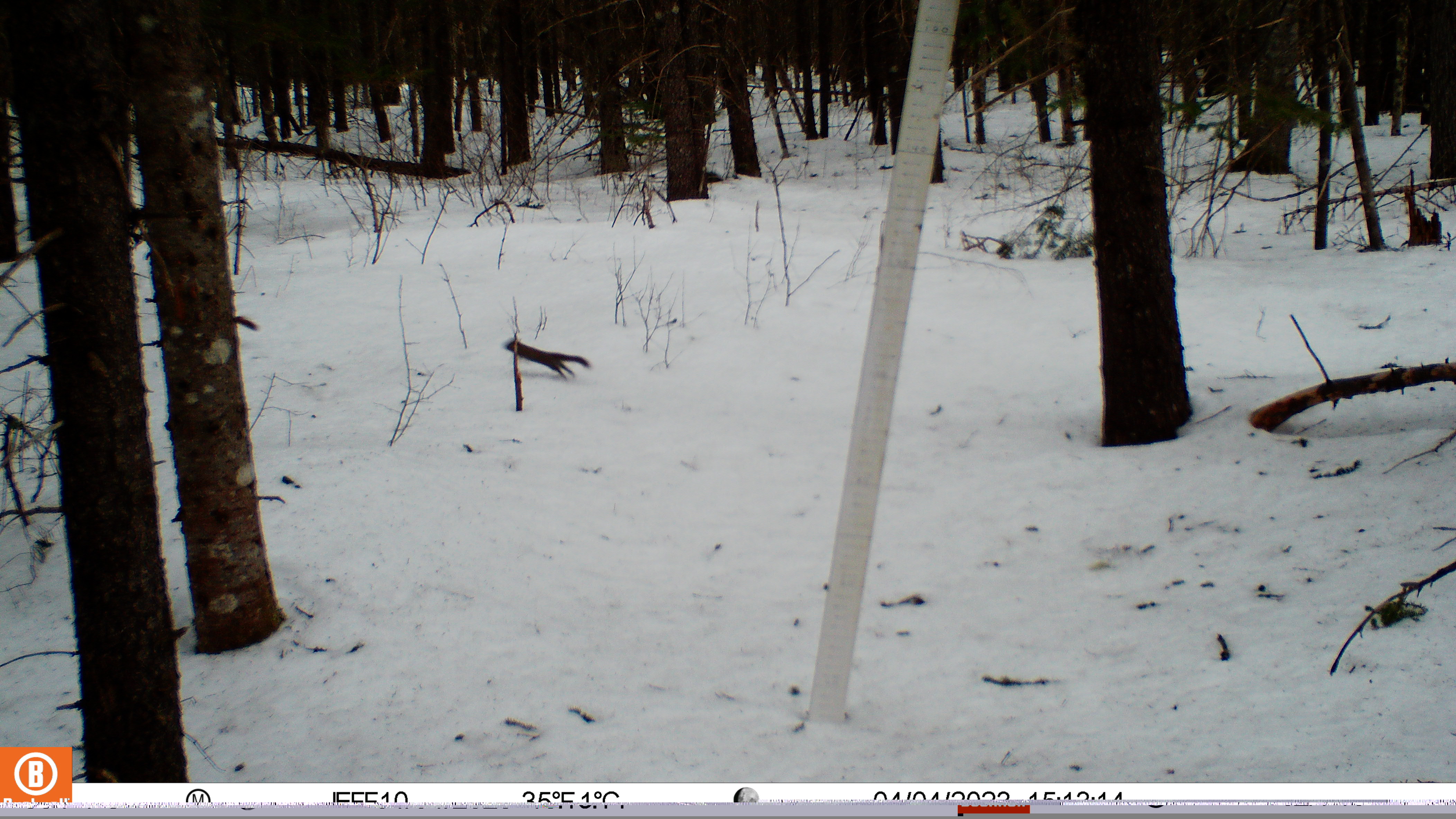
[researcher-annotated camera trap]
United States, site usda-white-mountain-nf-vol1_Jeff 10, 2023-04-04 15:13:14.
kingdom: Animalia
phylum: Chordata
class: Mammalia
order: Rodentia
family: Sciuridae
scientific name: Sciuridae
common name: squirrel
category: squirrel sp.